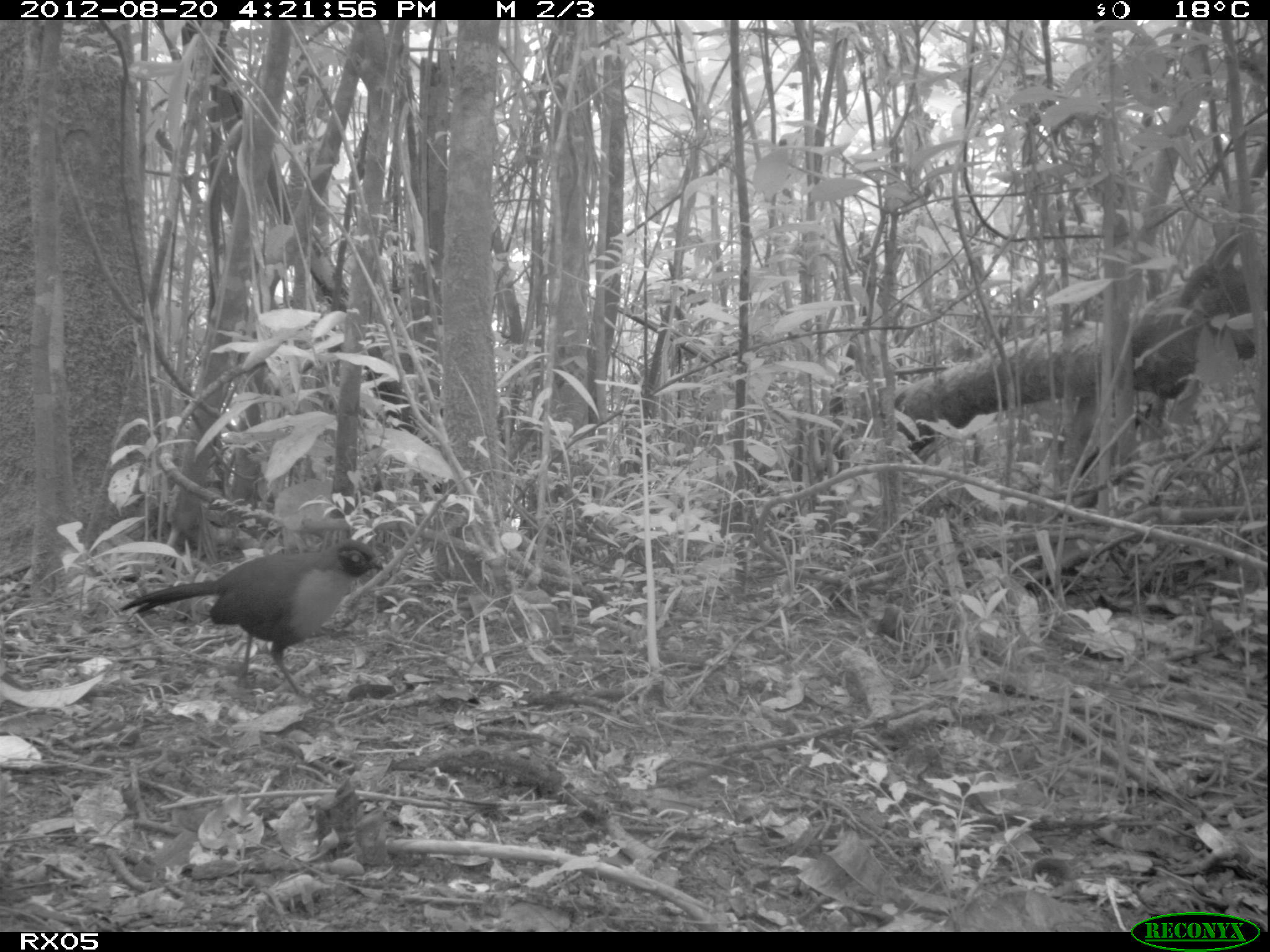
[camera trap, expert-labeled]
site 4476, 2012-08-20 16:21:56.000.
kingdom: Animalia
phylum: Chordata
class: Aves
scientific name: Aves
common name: bird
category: unknown bird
Unknown bird (bird) (Aves), count 1.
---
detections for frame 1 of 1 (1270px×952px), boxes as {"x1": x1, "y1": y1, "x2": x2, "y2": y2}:
unknown bird: {"x1": 117, "y1": 537, "x2": 384, "y2": 698}